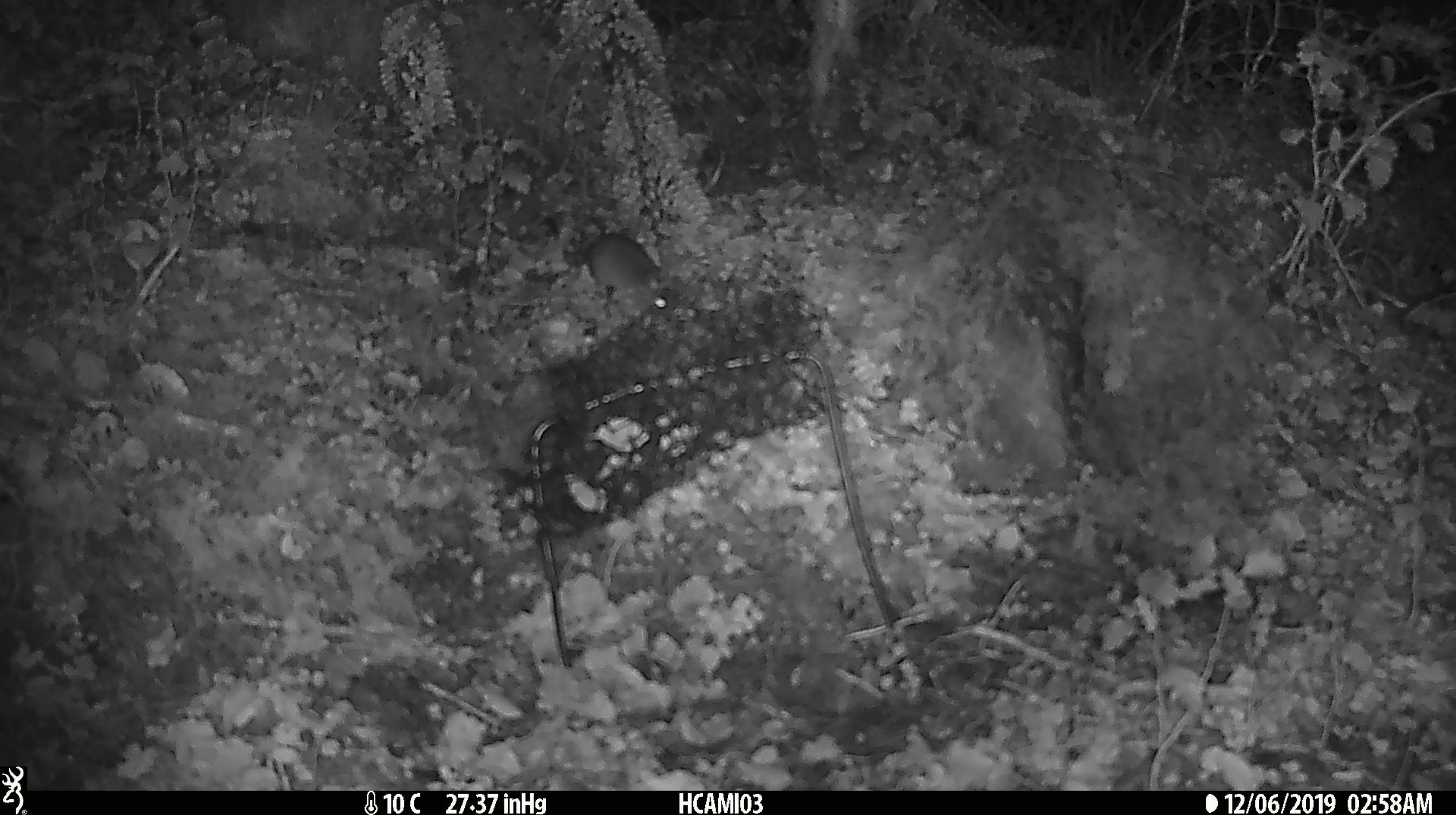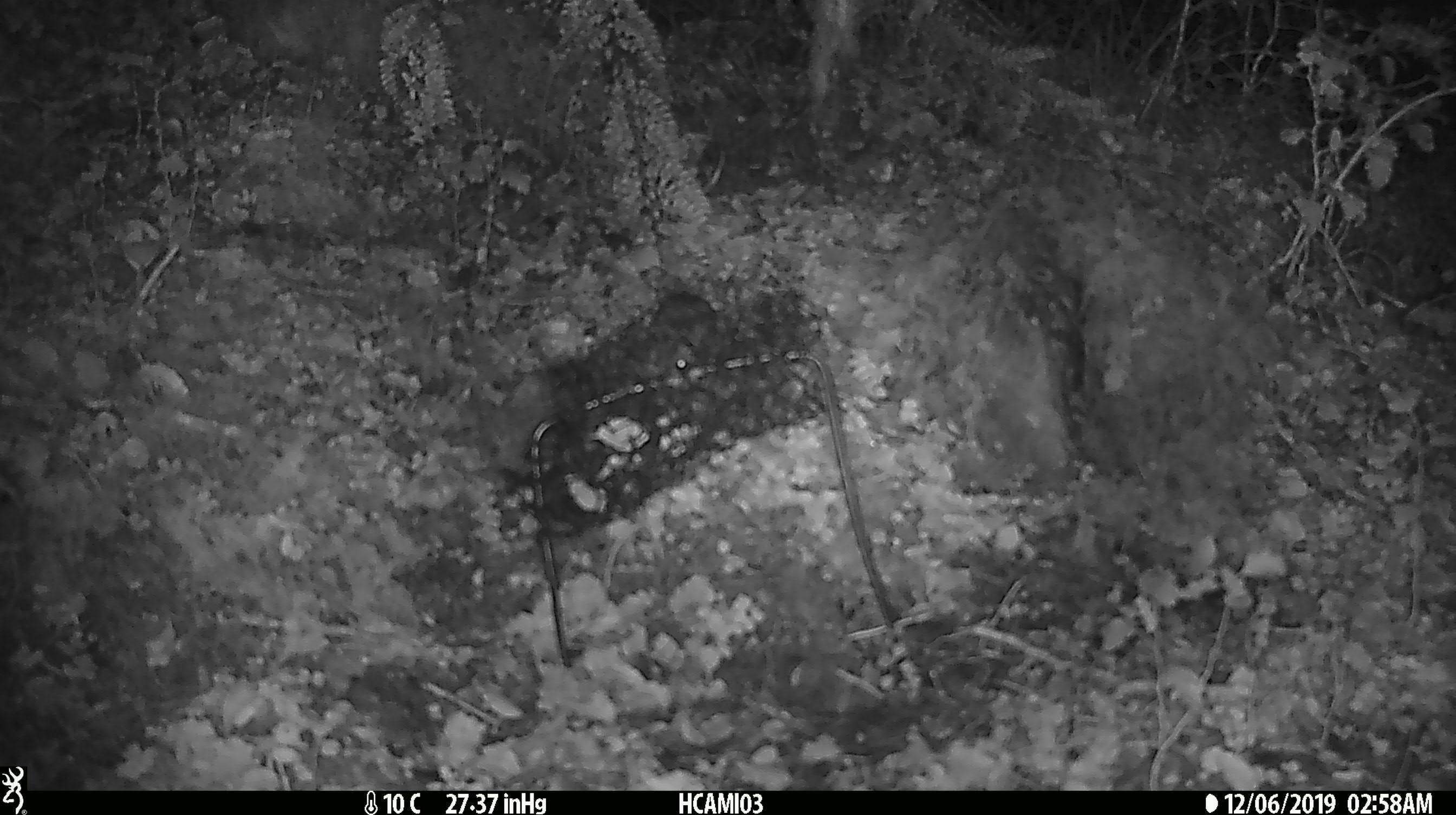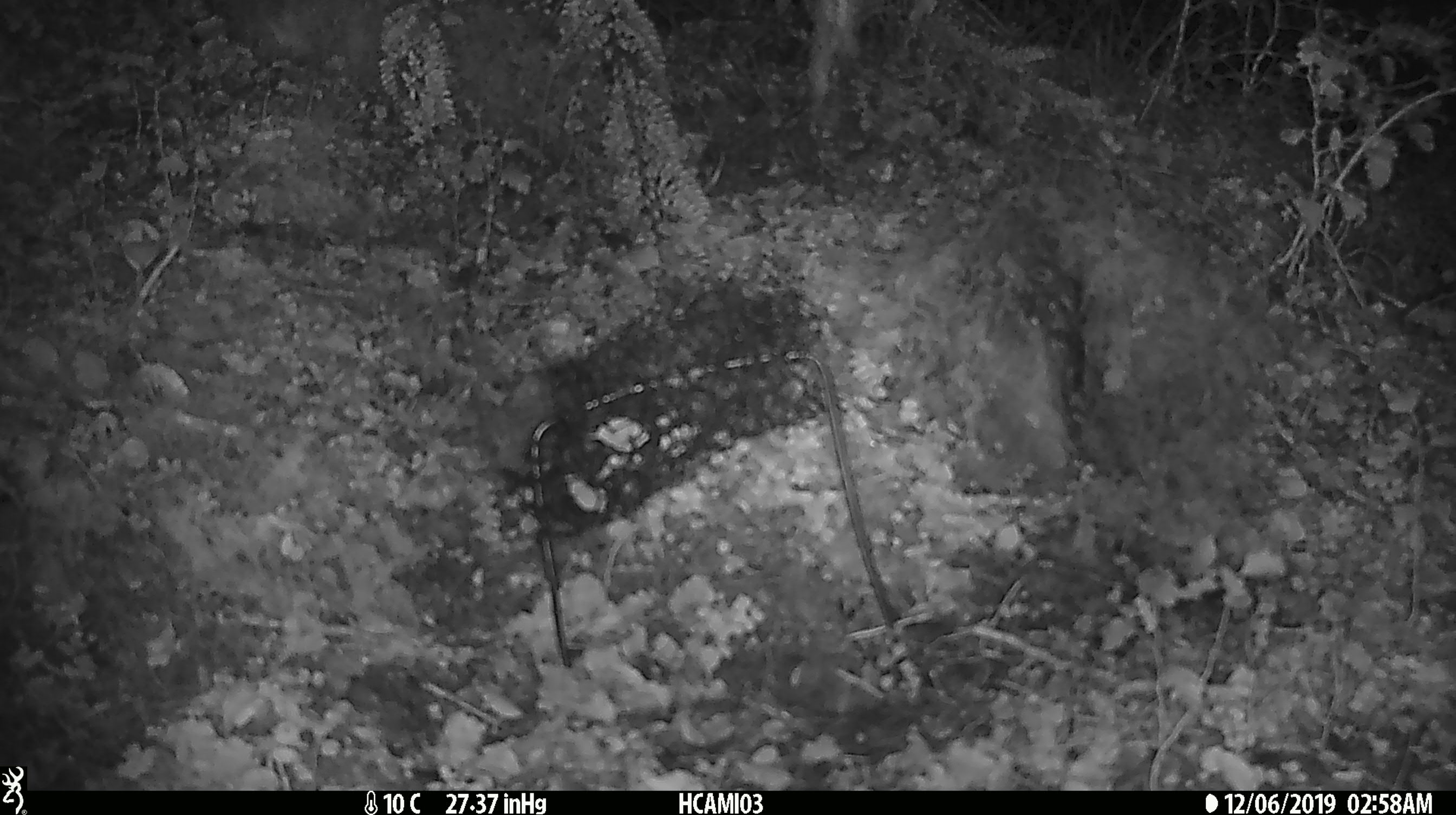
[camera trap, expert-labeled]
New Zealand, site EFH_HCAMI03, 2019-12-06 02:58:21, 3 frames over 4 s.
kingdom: Animalia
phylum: Chordata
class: Mammalia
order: Rodentia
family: Muridae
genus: Mus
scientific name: Mus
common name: mouse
Mouse (Mus).